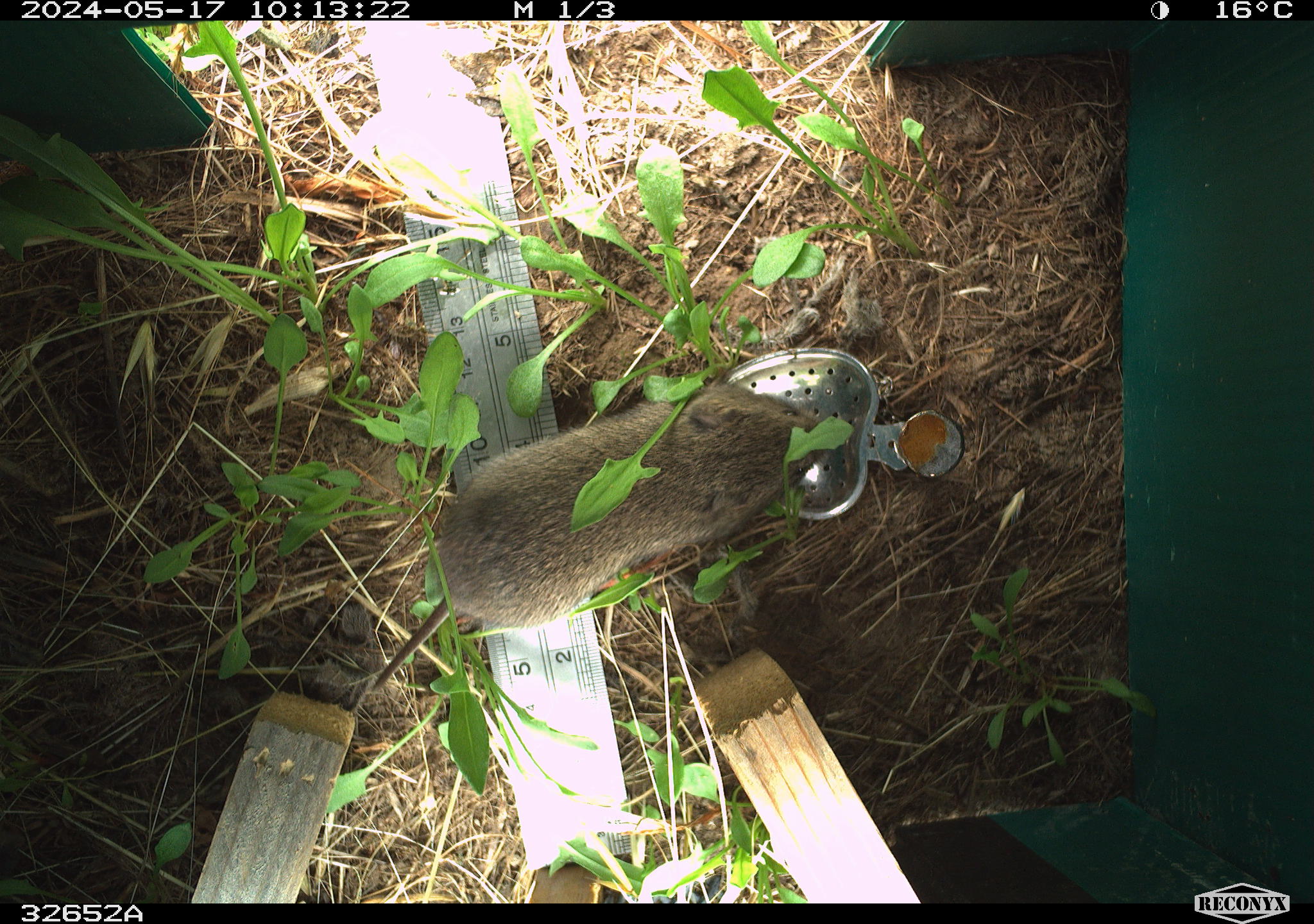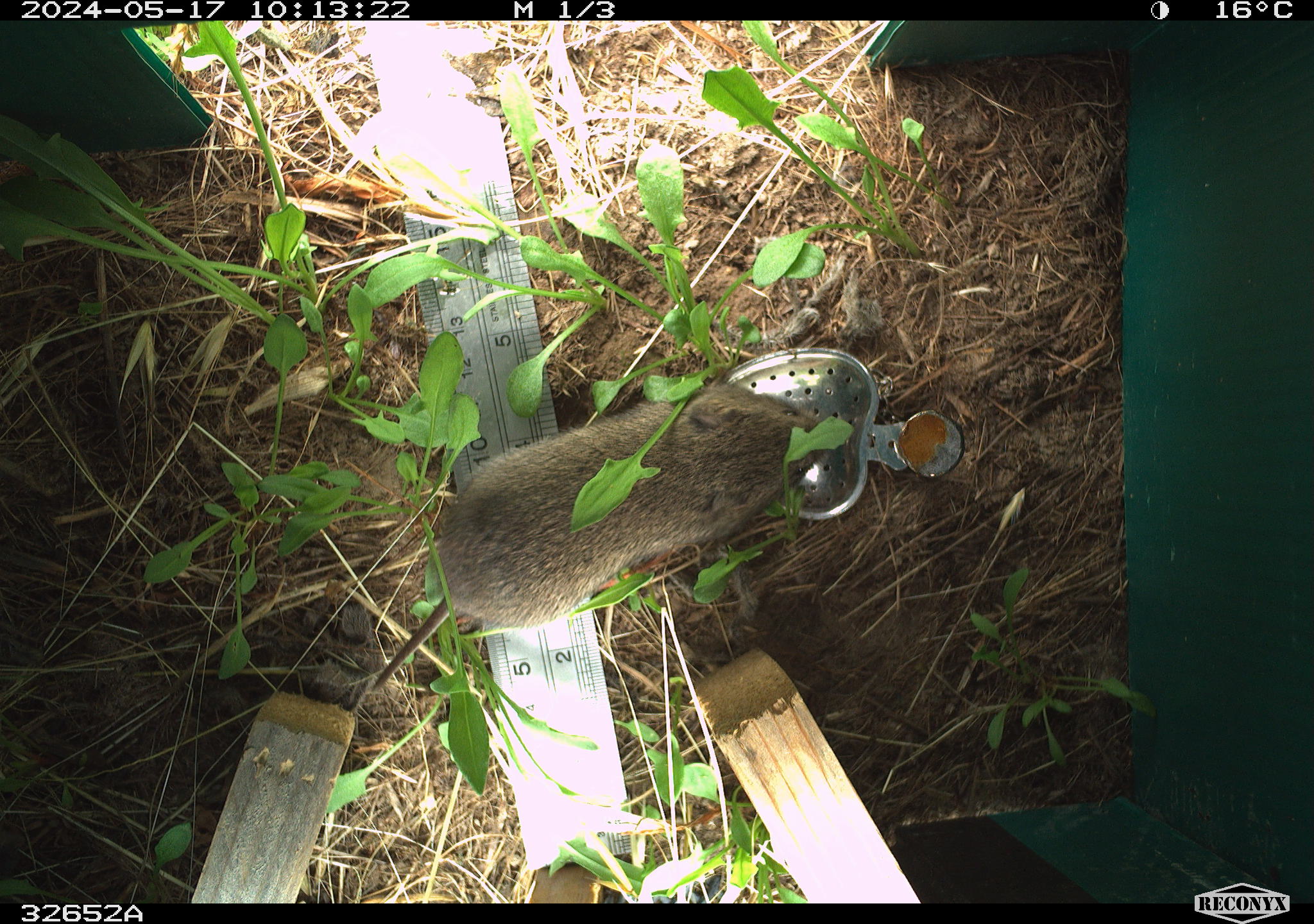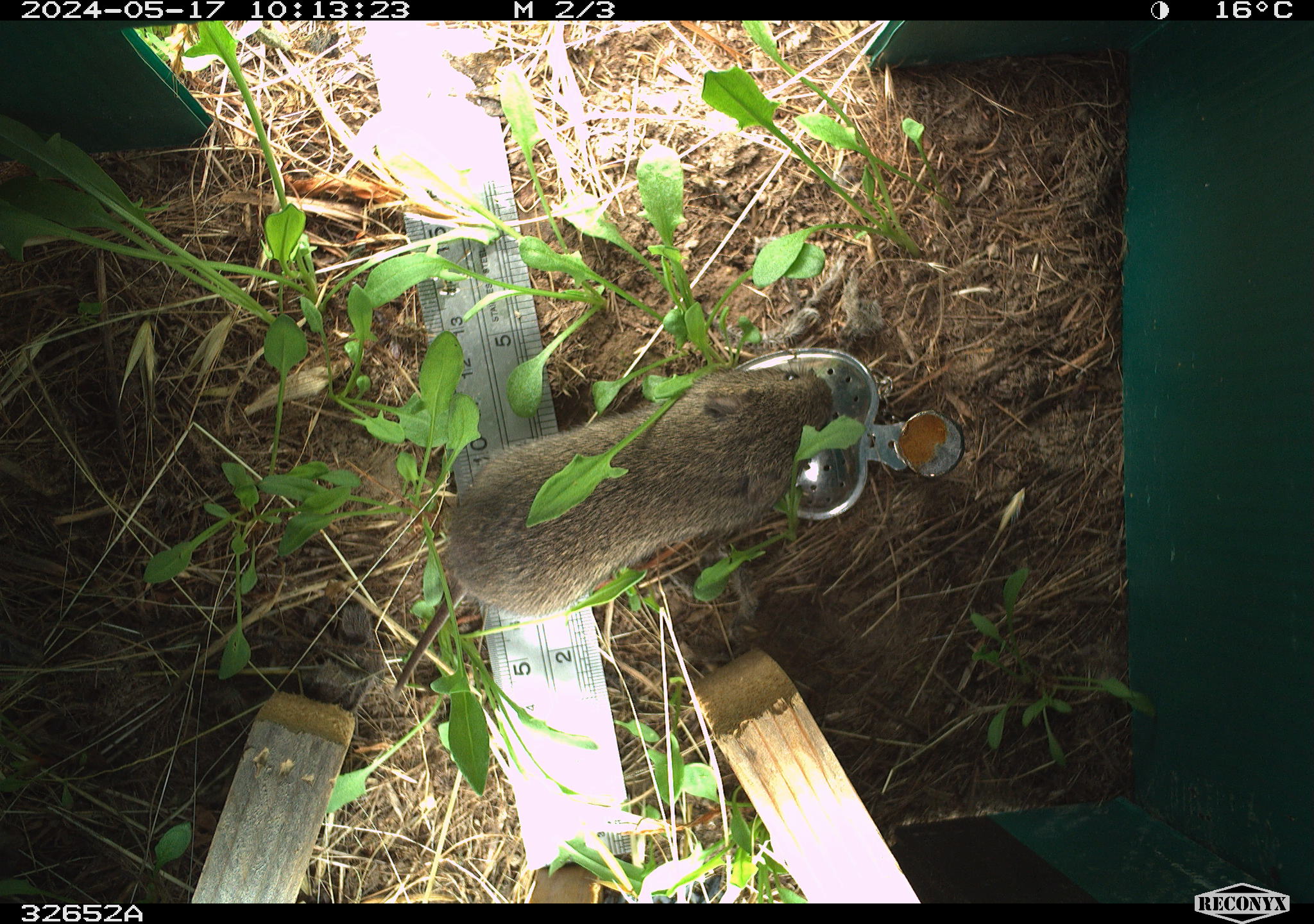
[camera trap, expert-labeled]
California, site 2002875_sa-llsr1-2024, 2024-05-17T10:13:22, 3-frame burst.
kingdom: Animalia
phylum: Chordata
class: Mammalia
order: Rodentia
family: Cricetidae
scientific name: Arvicolinae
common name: voles, lemmings, and muskrats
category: arvicolinae subfamily